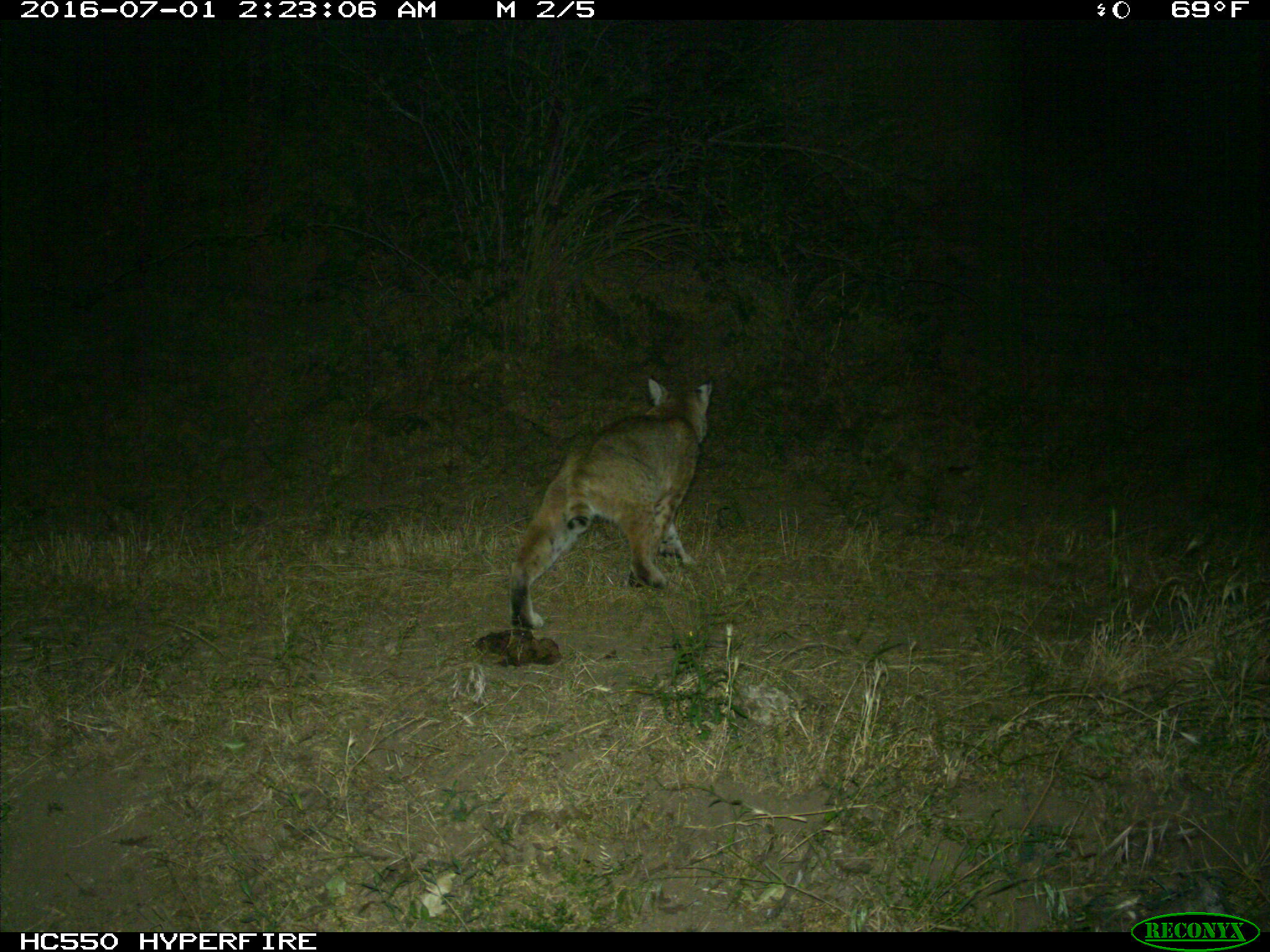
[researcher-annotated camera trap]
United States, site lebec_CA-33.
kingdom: Animalia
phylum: Chordata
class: Mammalia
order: Carnivora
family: Felidae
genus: Lynx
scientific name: Lynx rufus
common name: bobcat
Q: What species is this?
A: Lynx rufus (bobcat).